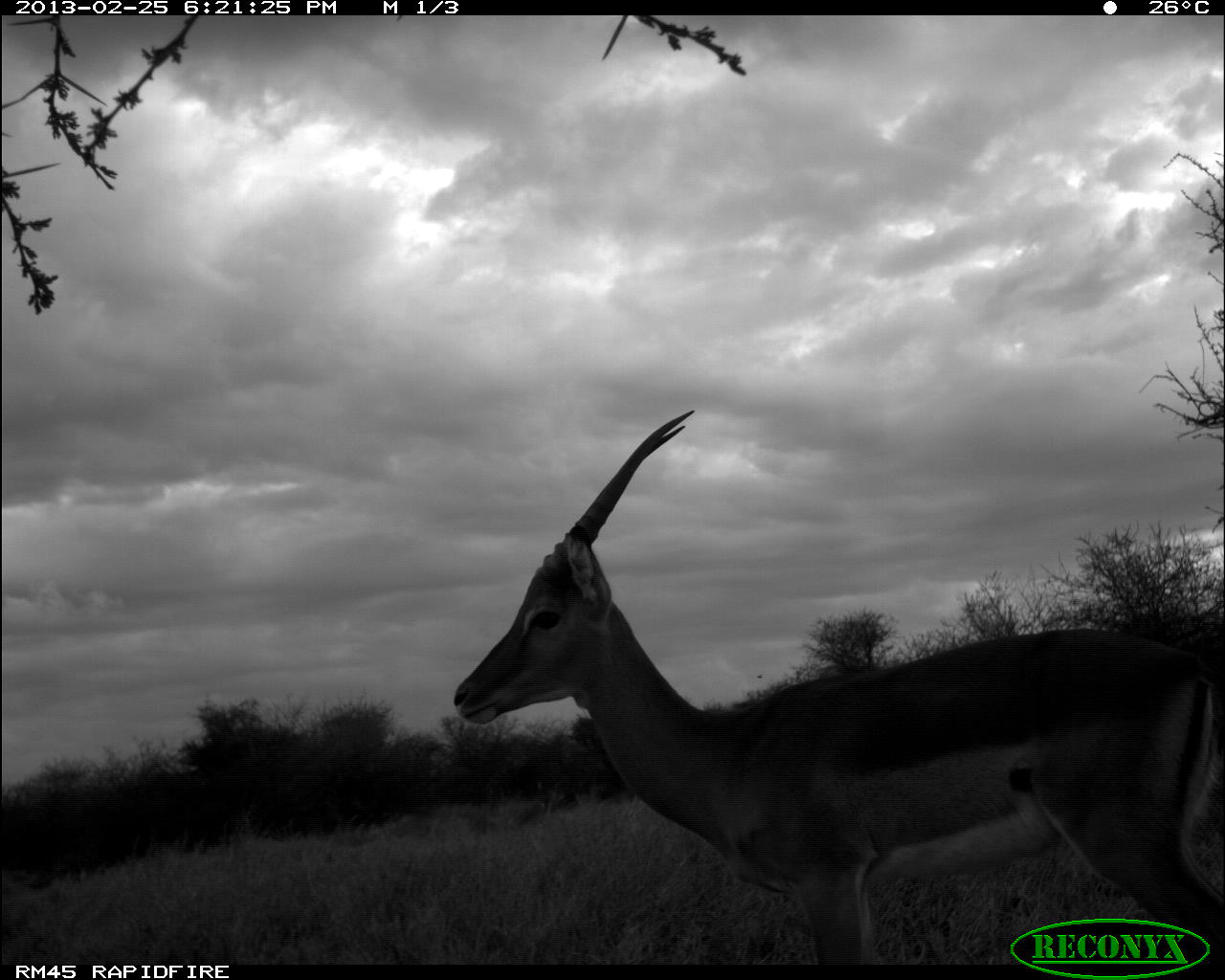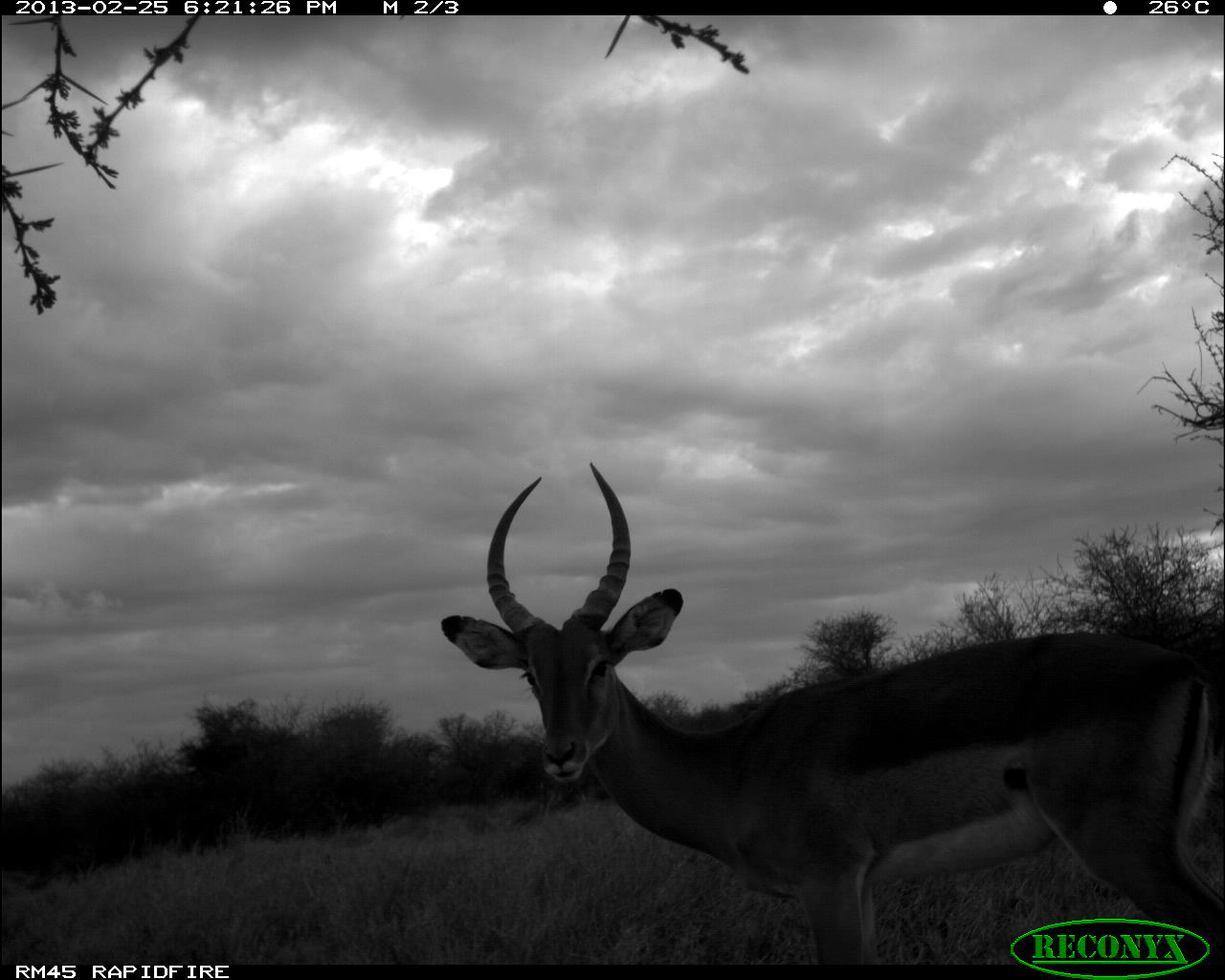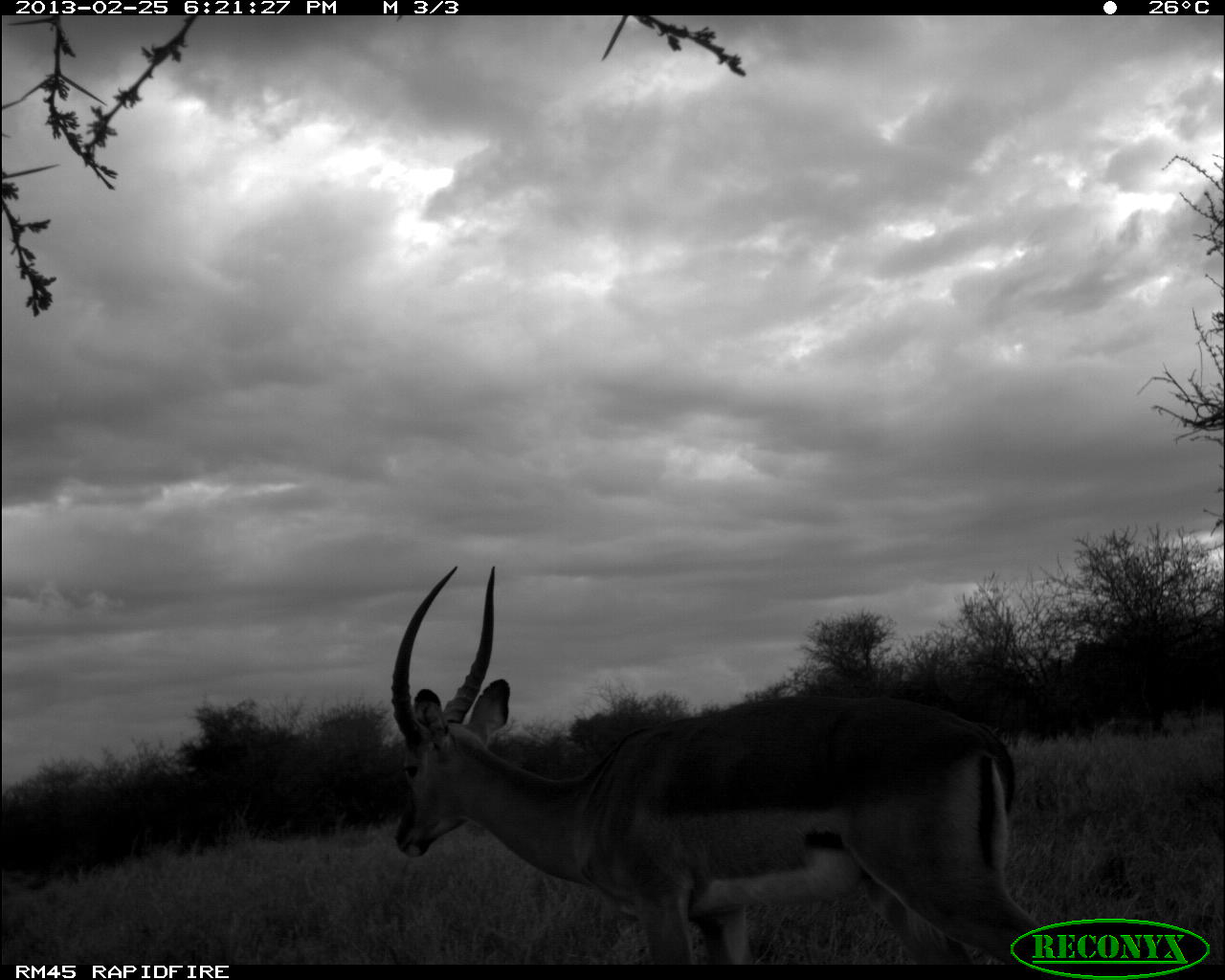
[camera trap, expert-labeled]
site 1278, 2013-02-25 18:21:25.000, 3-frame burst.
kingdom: Animalia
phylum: Chordata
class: Mammalia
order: Artiodactyla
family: Bovidae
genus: Aepyceros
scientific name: Aepyceros melampus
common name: impala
Aepyceros melampus (impala), count 1.